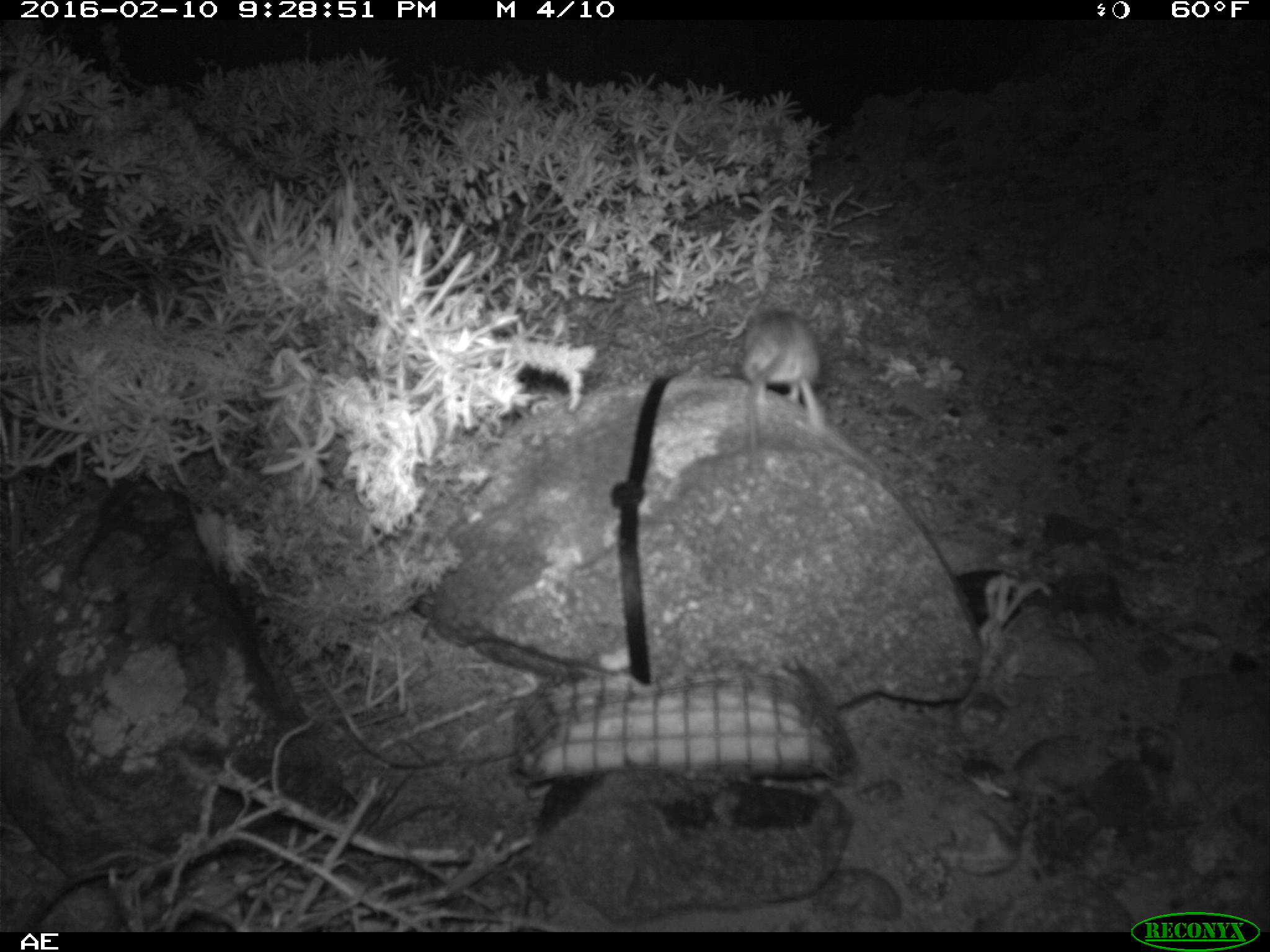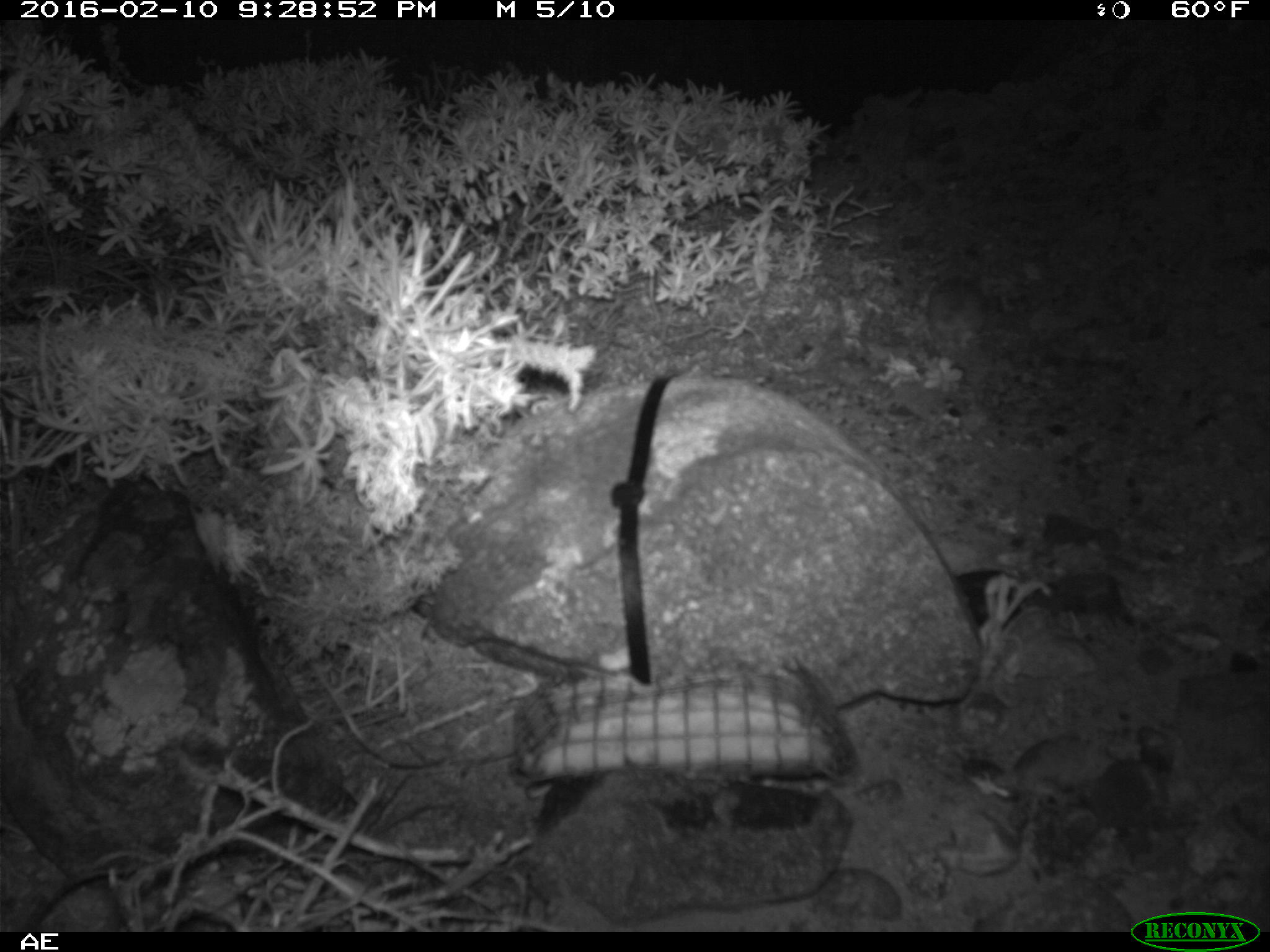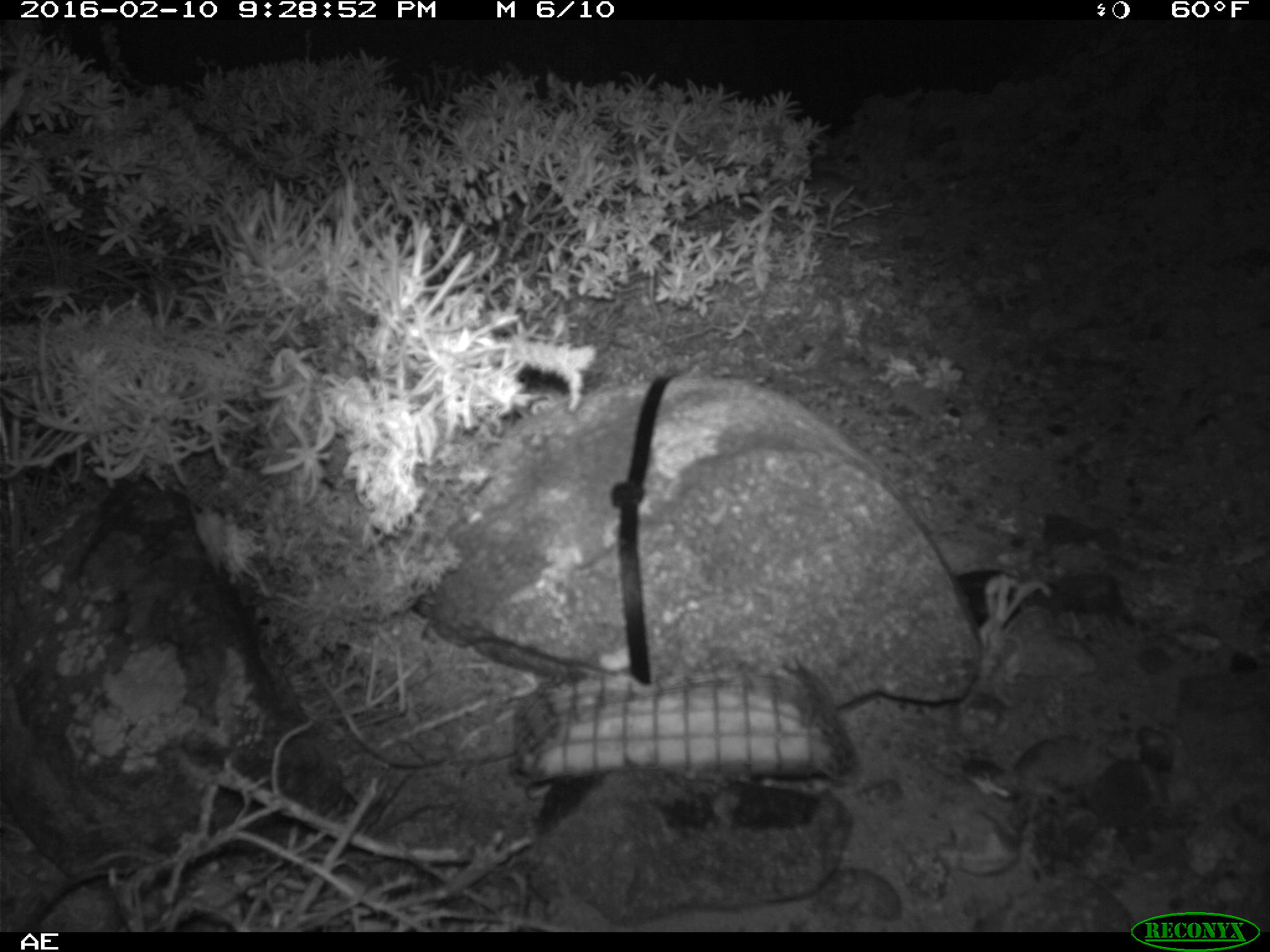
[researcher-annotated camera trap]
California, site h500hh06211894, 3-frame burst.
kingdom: Animalia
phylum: Chordata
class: Mammalia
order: Rodentia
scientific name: Rodentia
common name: rodent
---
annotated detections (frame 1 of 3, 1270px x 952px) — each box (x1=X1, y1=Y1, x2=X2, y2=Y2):
rodent: (x1=738, y1=306, x2=833, y2=461)